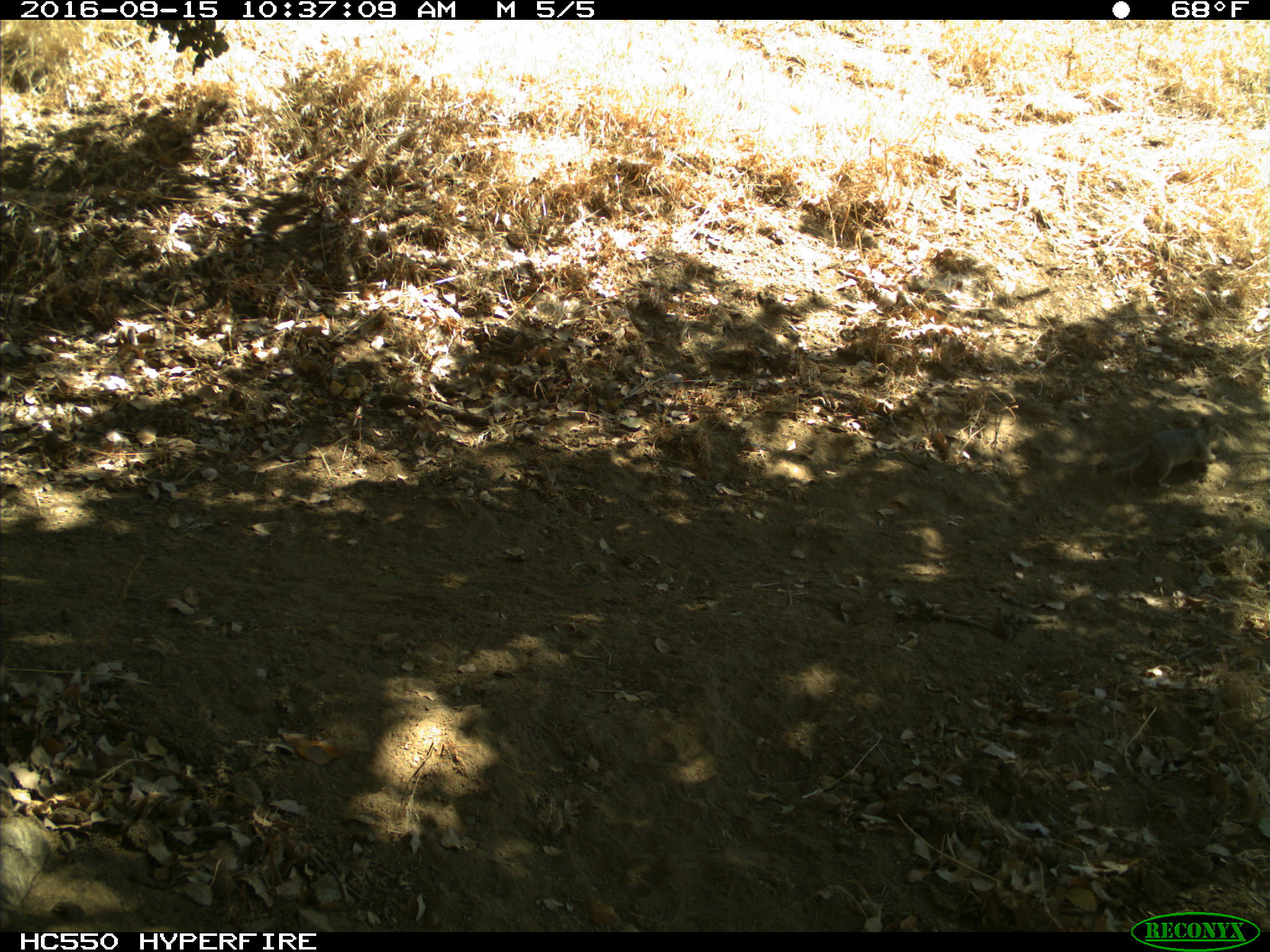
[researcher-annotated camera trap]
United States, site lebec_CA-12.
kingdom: Animalia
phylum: Chordata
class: Mammalia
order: Rodentia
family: Sciuridae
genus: Otospermophilus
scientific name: Otospermophilus beecheyi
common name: california ground squirrel